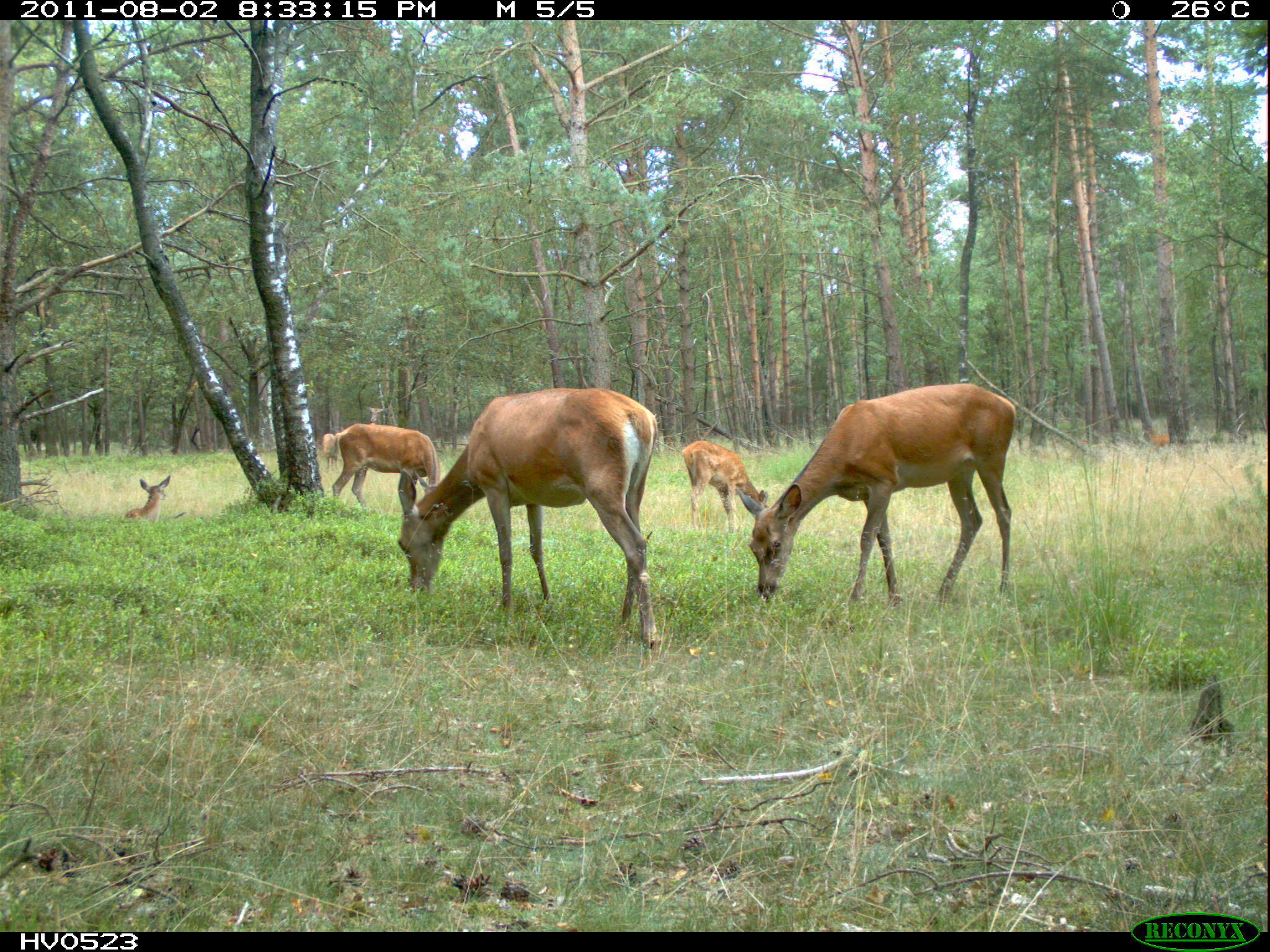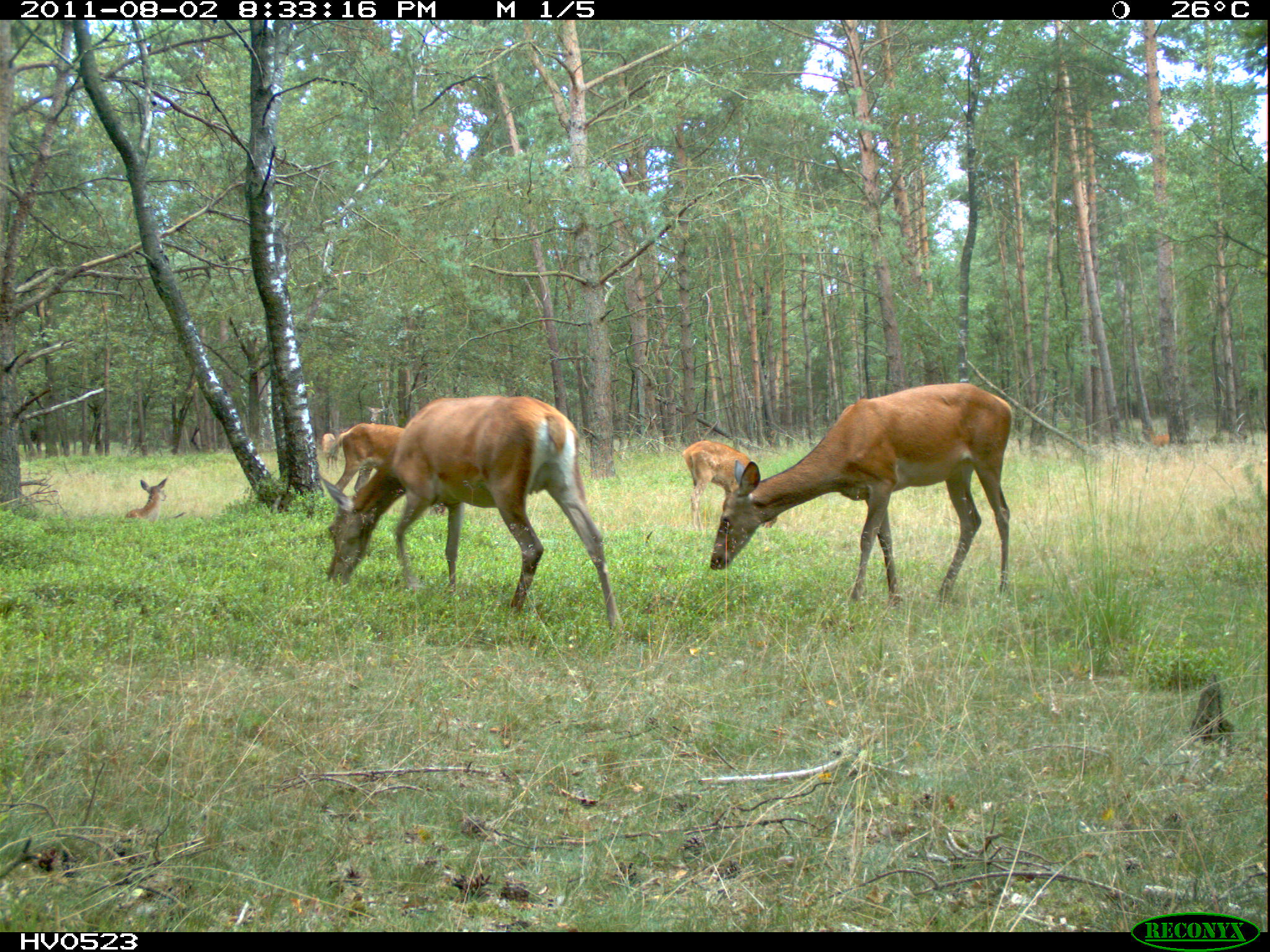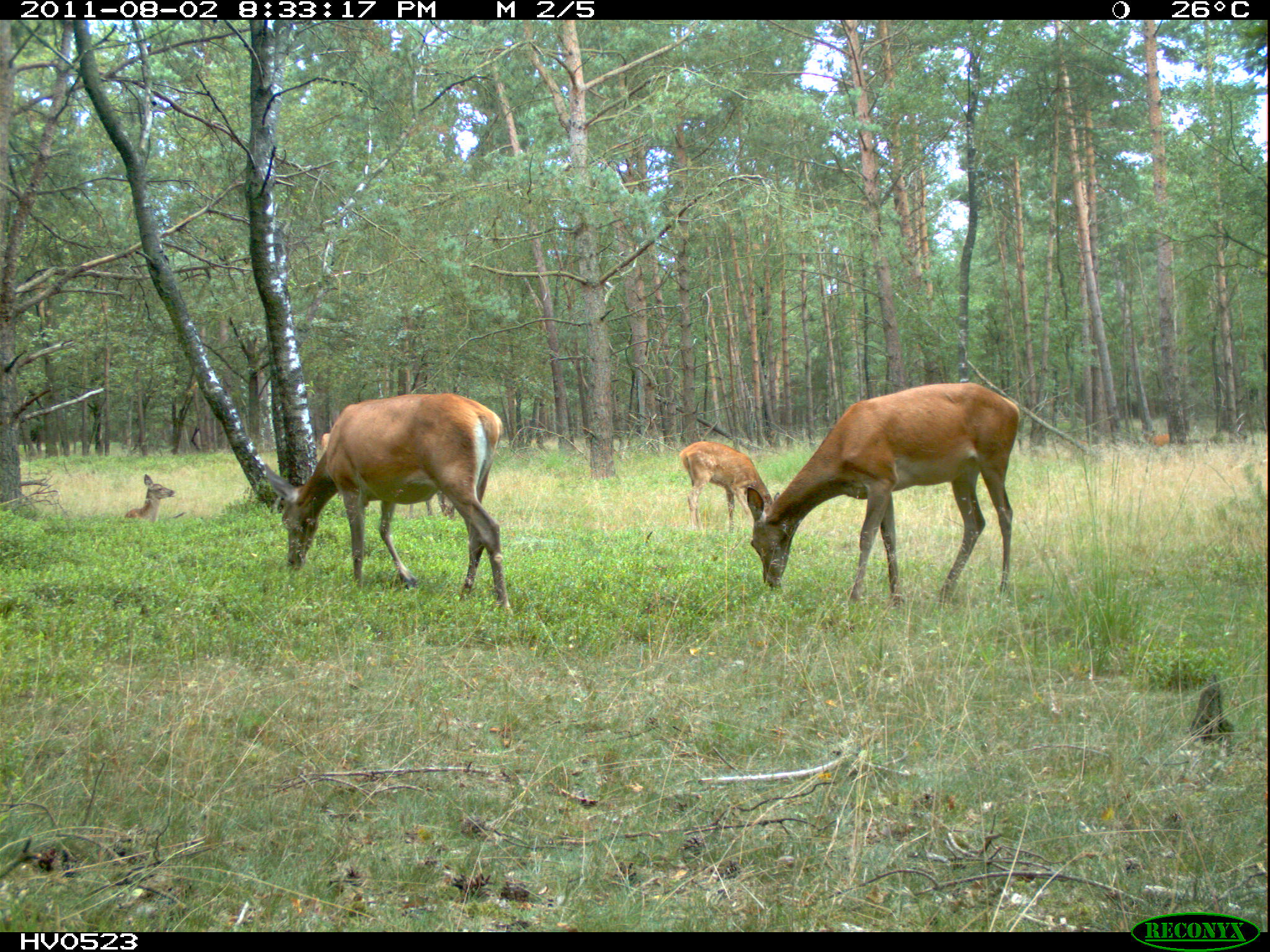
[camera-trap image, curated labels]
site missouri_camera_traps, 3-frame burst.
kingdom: Animalia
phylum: Chordata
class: Mammalia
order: Artiodactyla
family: Cervidae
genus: Cervus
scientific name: Cervus elaphus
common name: red deer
Red deer (Cervus elaphus). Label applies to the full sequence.